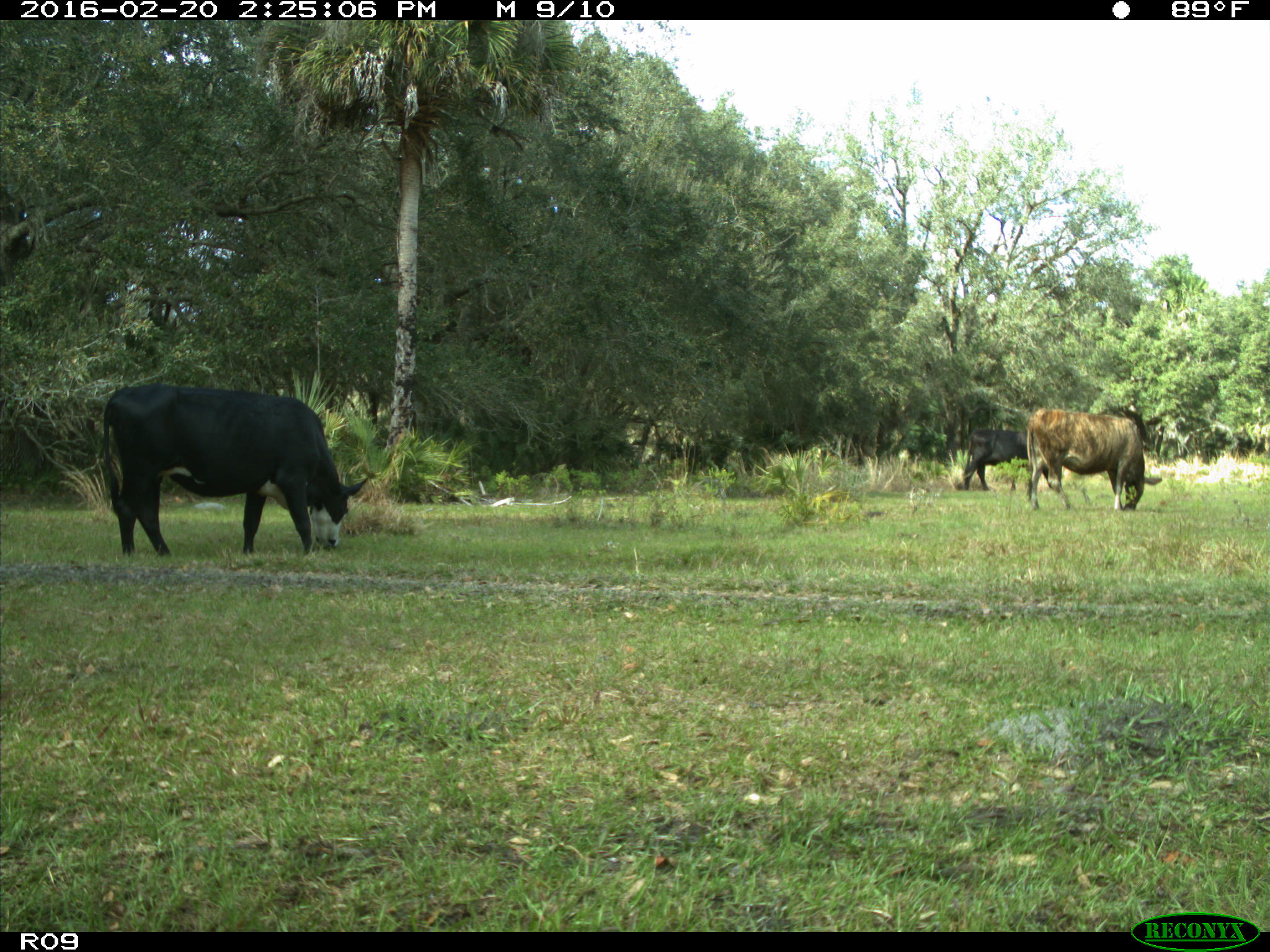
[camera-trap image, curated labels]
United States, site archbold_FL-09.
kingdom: Animalia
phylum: Chordata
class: Mammalia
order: Artiodactyla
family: Bovidae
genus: Bos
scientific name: Bos taurus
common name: domestic cow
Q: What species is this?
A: Bos taurus (domestic cow).